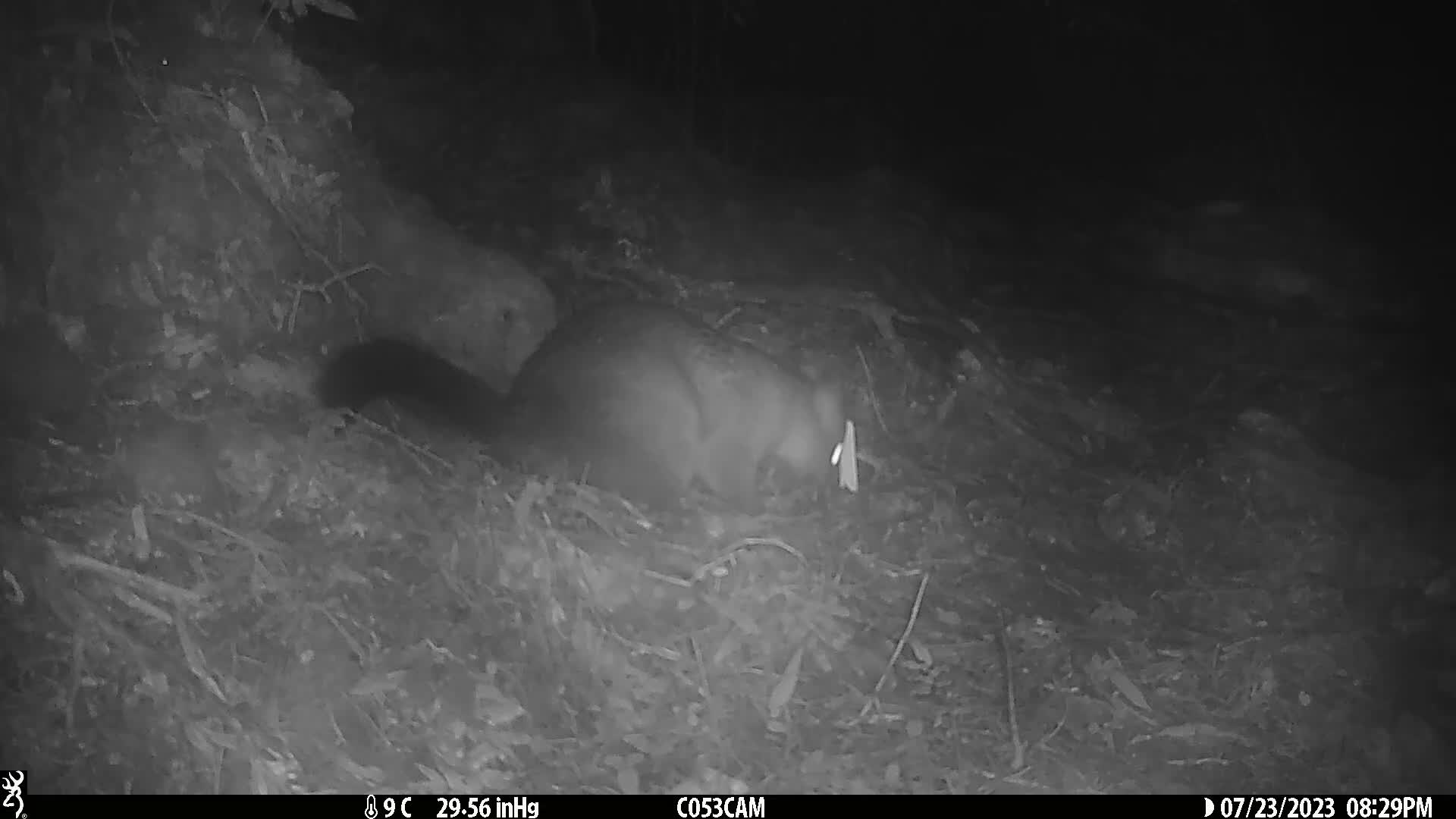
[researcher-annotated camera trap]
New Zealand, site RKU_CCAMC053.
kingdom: Animalia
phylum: Chordata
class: Mammalia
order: Diprotodontia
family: Phalangeridae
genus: Trichosurus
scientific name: Trichosurus vulpecula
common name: common brushtail possum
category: possum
Possum (common brushtail possum) (Trichosurus vulpecula).